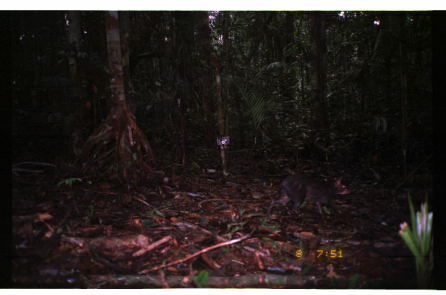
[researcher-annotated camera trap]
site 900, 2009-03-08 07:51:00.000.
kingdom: Animalia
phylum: Chordata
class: Mammalia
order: Rodentia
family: Dasyproctidae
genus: Dasyprocta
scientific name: Dasyprocta fuliginosa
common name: black agouti